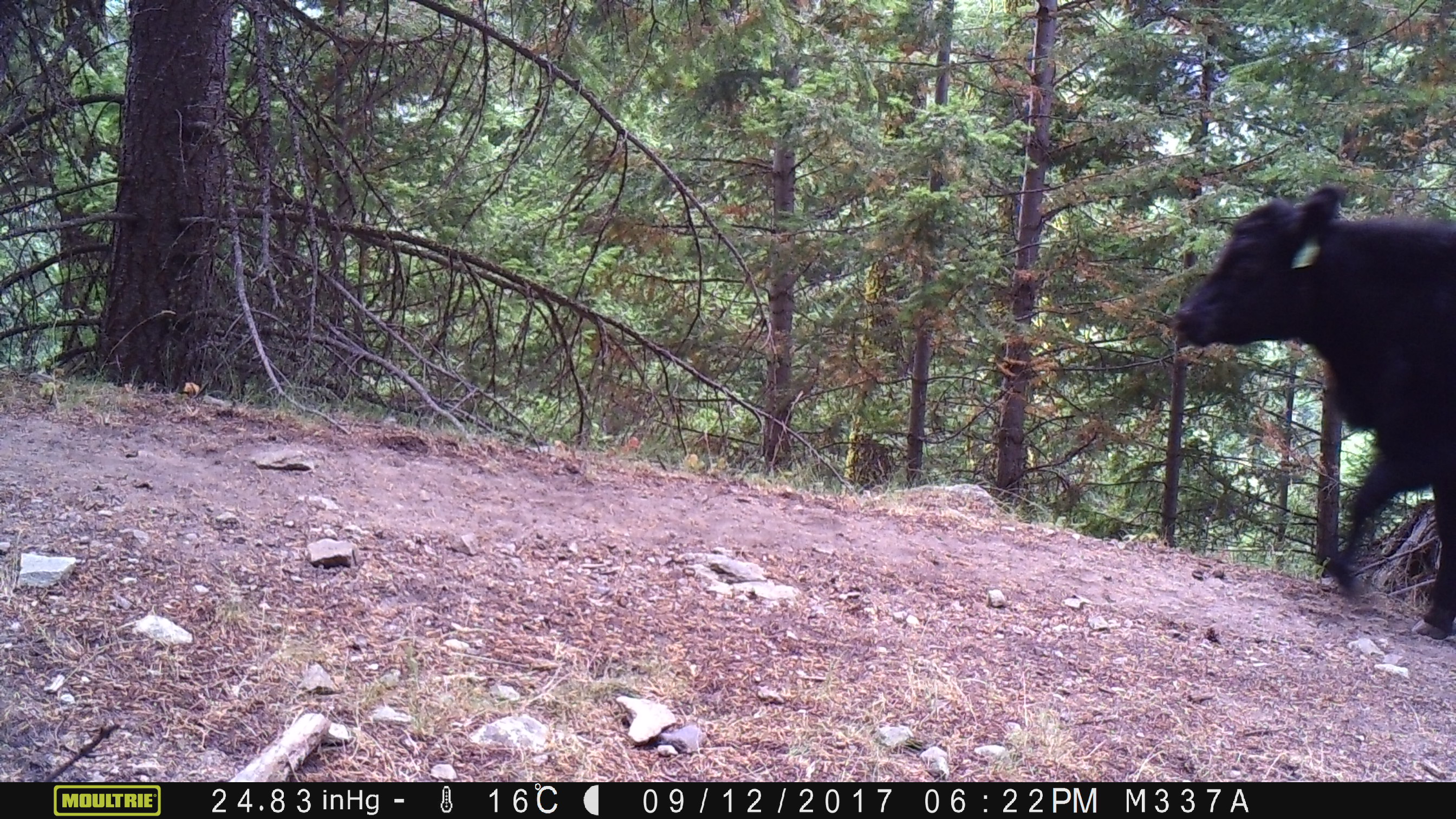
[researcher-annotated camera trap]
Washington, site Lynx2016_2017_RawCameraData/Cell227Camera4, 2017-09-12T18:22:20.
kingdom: Animalia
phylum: Chordata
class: Mammalia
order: Artiodactyla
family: Bovidae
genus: Bos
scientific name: Bos taurus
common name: domestic cattle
Domestic cattle (Bos taurus). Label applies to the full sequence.